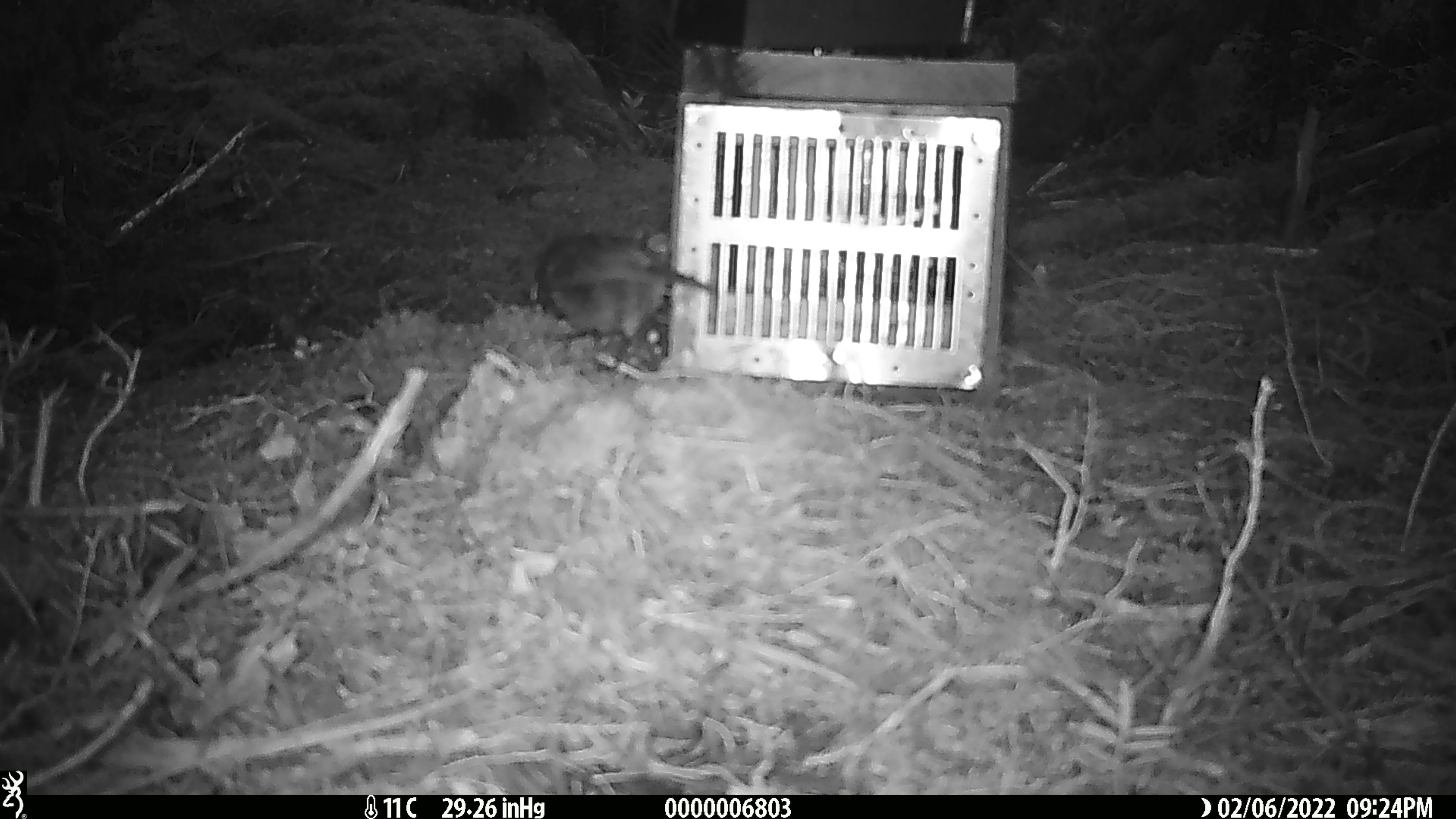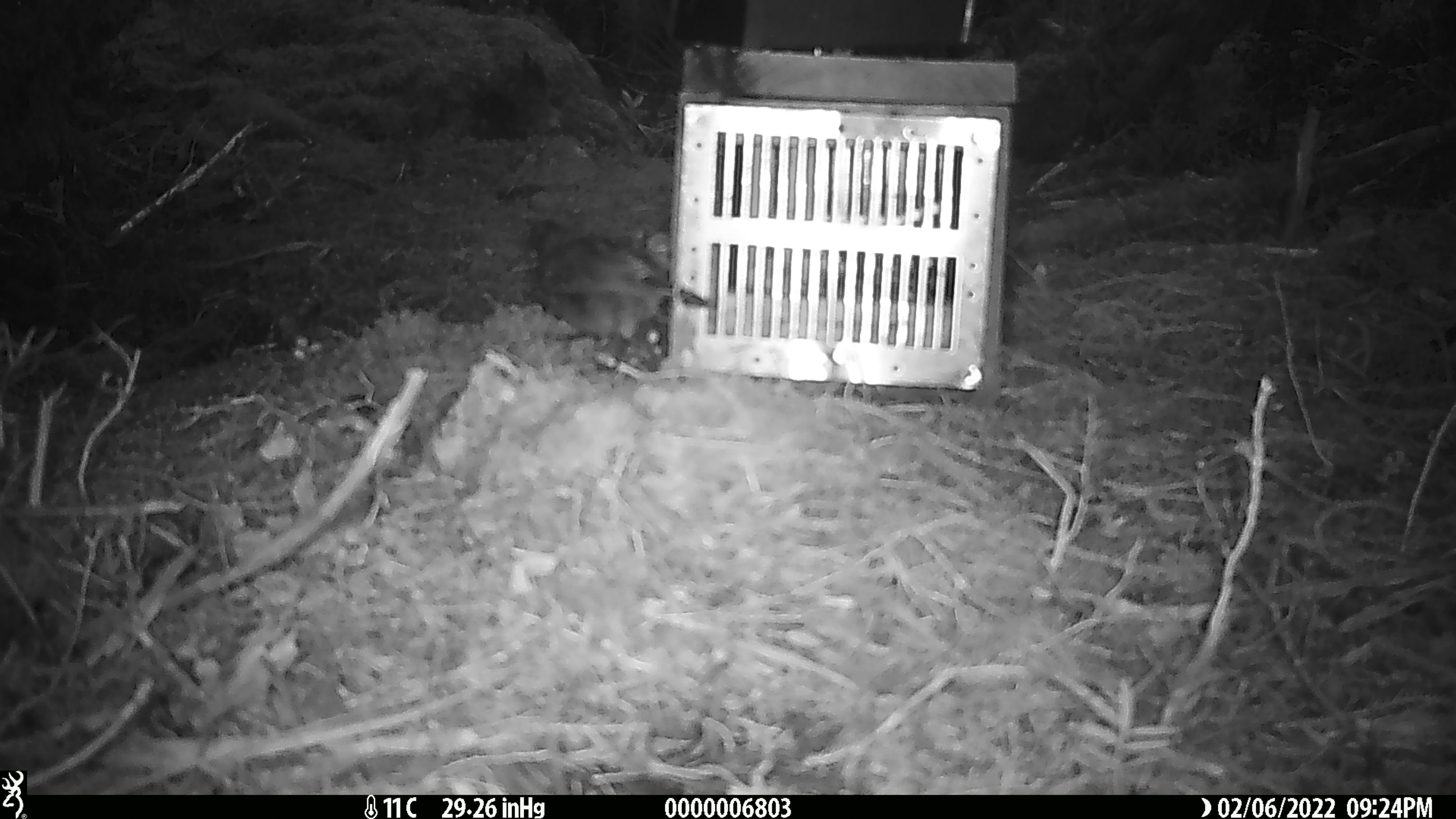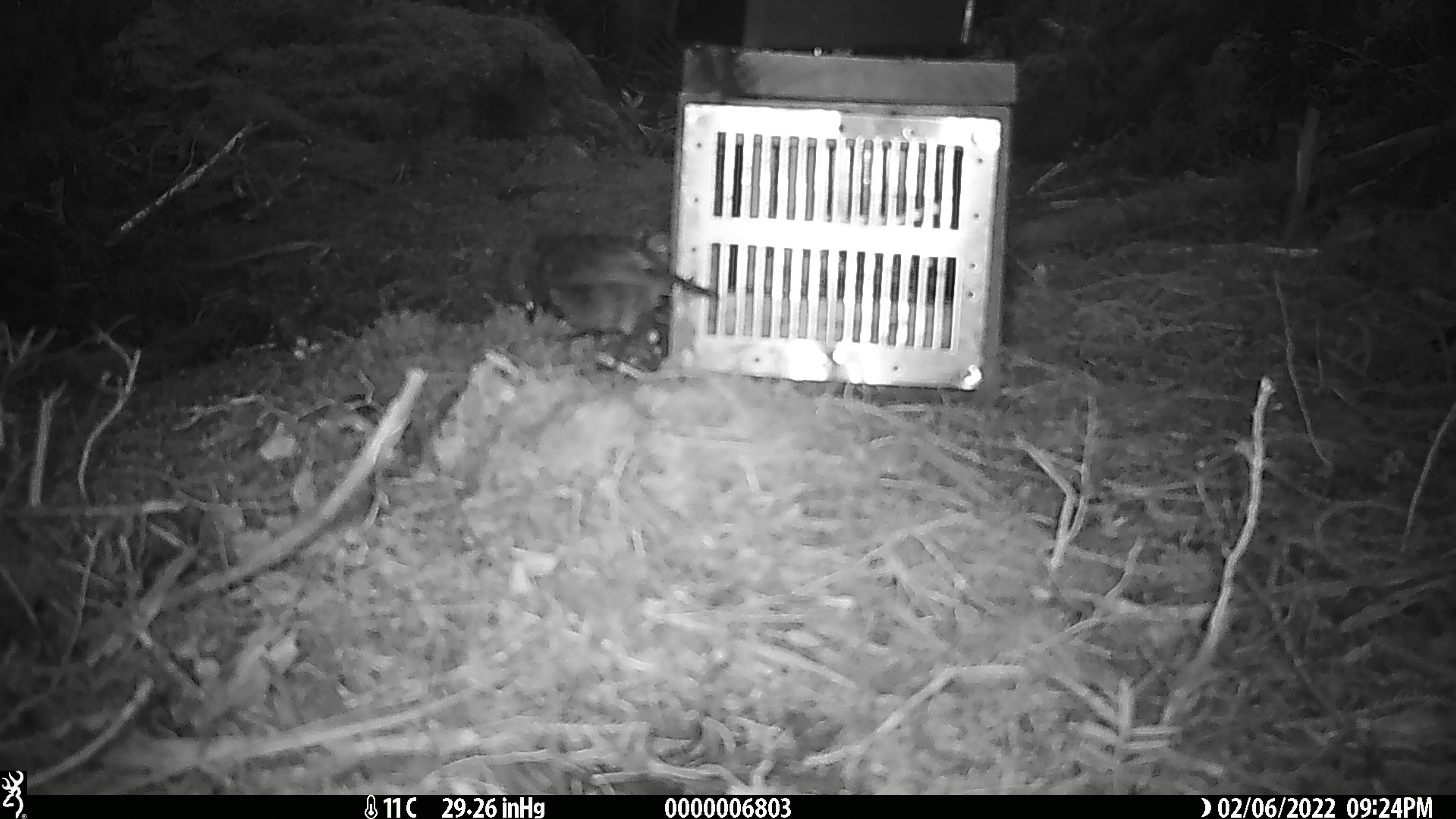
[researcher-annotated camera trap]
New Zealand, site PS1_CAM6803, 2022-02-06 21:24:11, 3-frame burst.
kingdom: Animalia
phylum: Chordata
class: Aves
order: Passeriformes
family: Petroicidae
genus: Petroica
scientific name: Petroica australis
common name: new zealand robin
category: robin